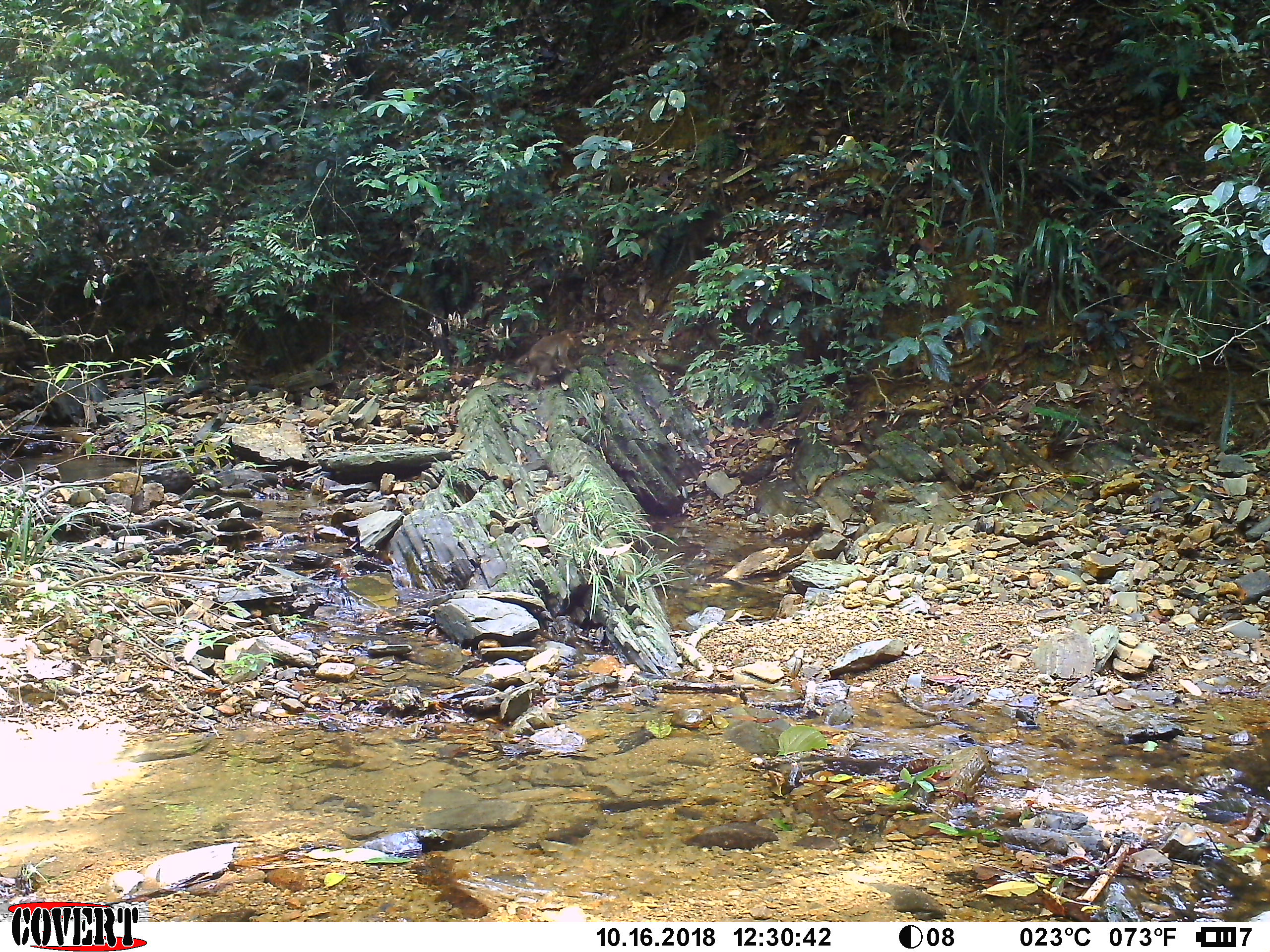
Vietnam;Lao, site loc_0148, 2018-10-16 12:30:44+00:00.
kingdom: Animalia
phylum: Chordata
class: Mammalia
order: Primates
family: Cercopithecidae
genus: Macaca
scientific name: Macaca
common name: macaques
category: assam or rhesus macaque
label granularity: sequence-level